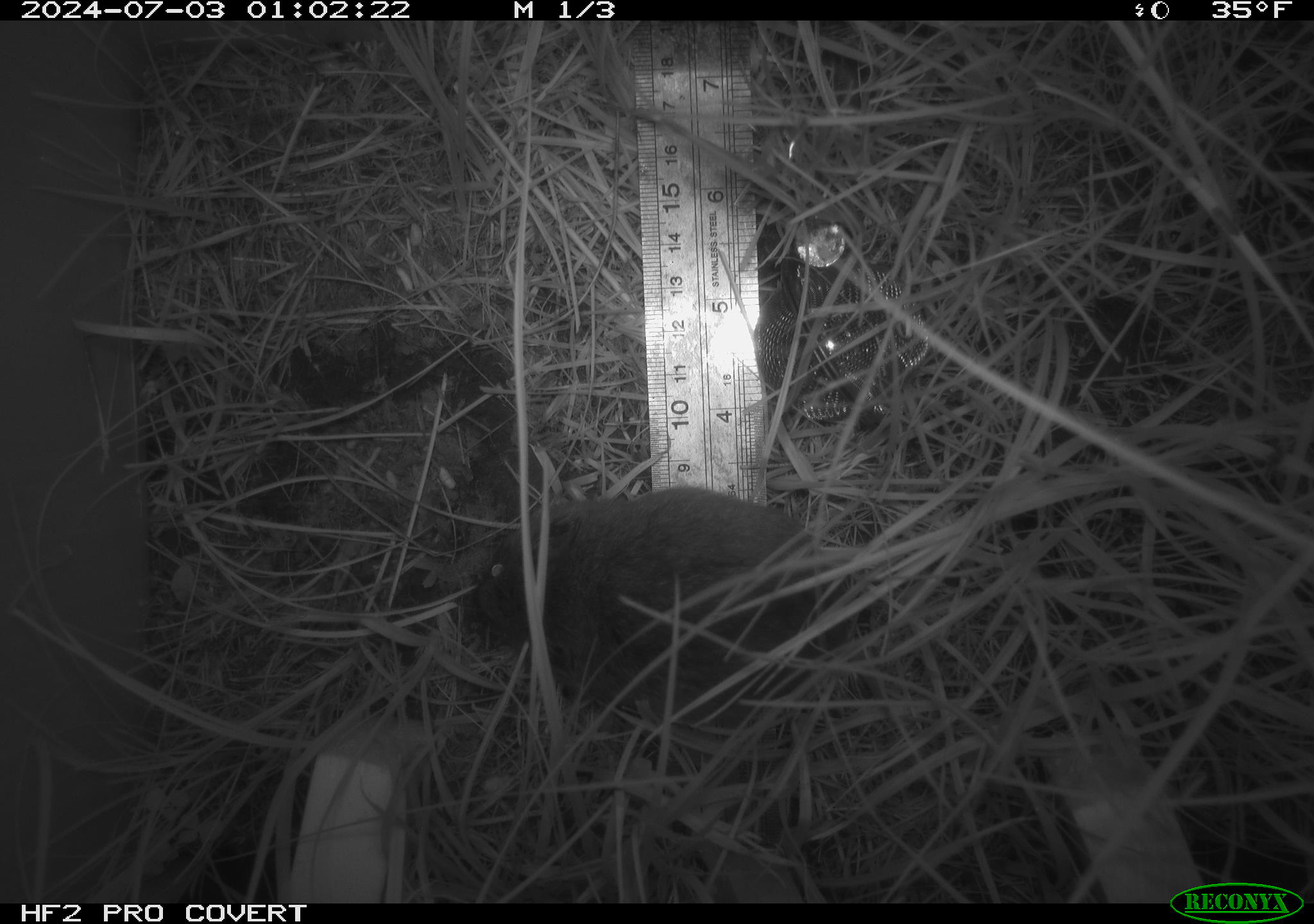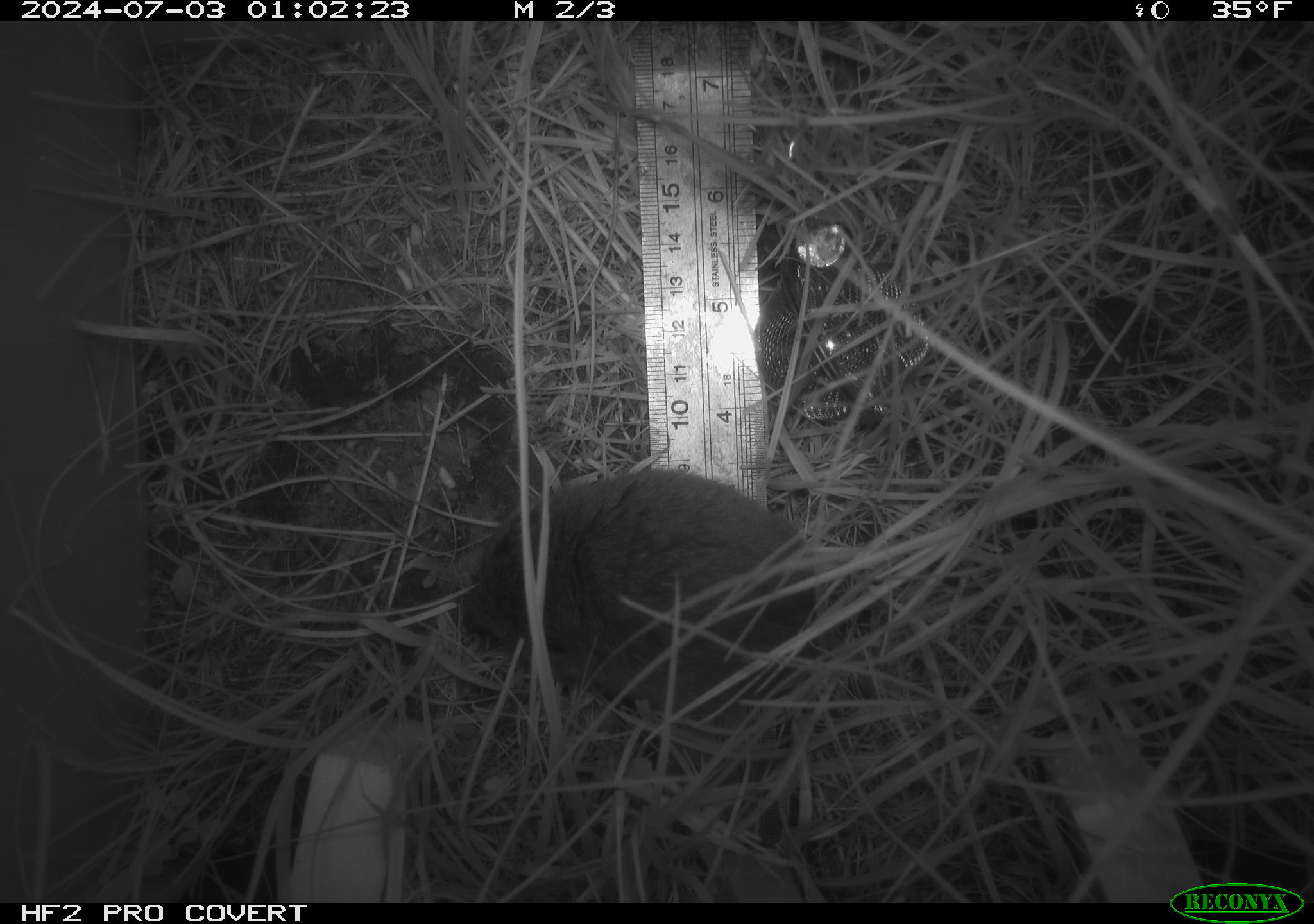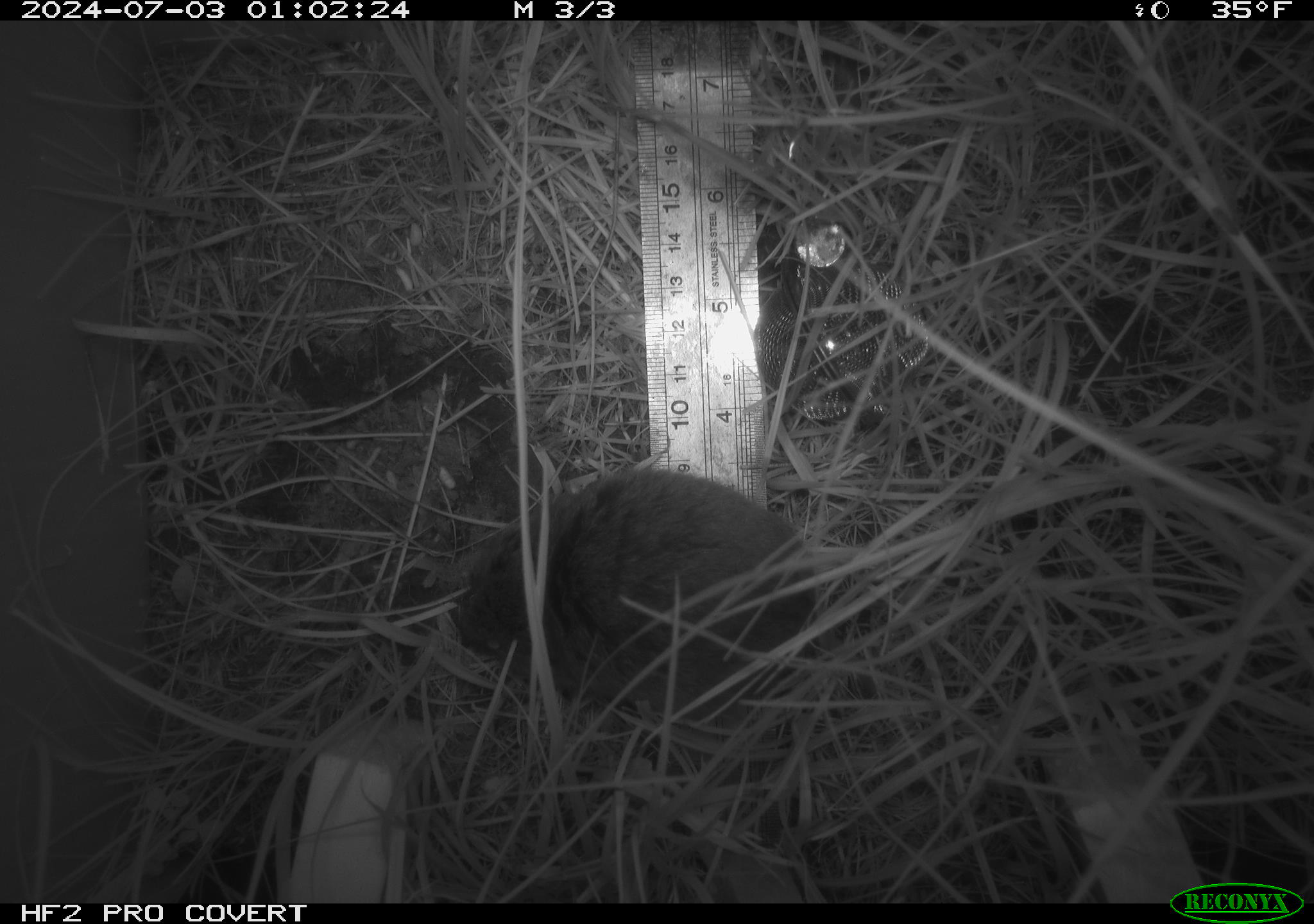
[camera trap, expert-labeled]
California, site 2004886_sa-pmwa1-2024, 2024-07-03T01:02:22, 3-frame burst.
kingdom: Animalia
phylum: Chordata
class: Mammalia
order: Rodentia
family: Cricetidae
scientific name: Arvicolinae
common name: voles, lemmings, and muskrats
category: arvicolinae subfamily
Arvicolinae subfamily (voles, lemmings, and muskrats) (Arvicolinae).